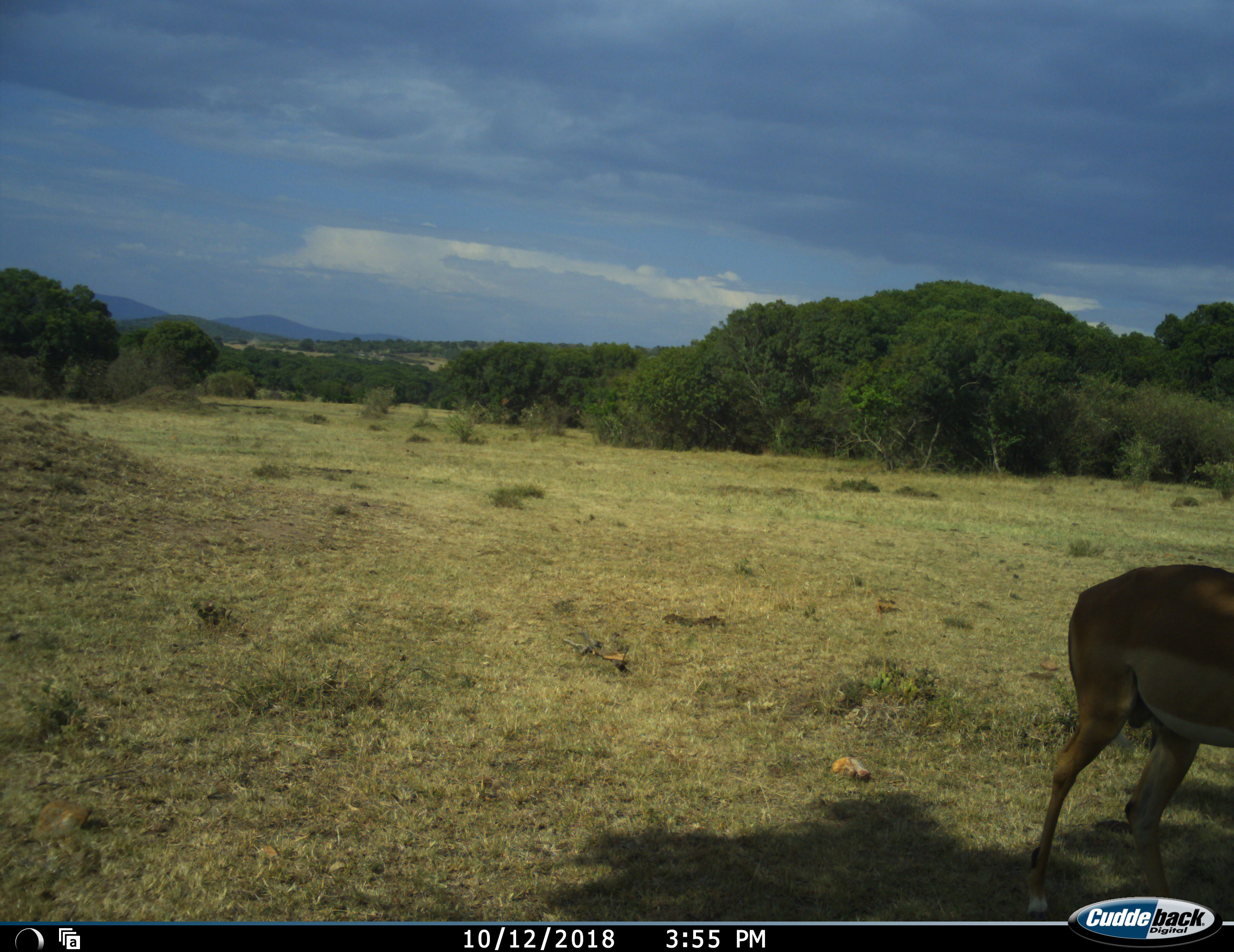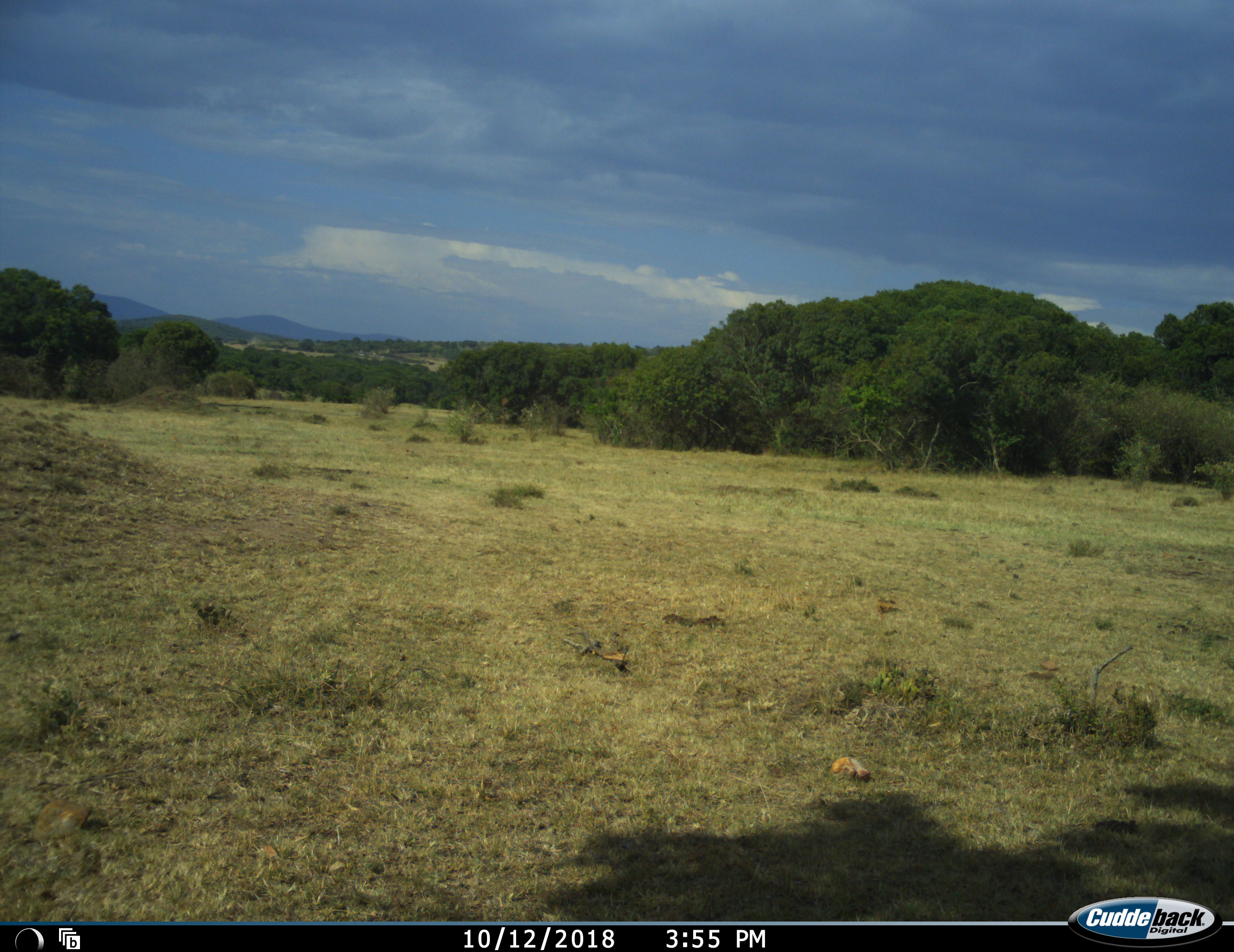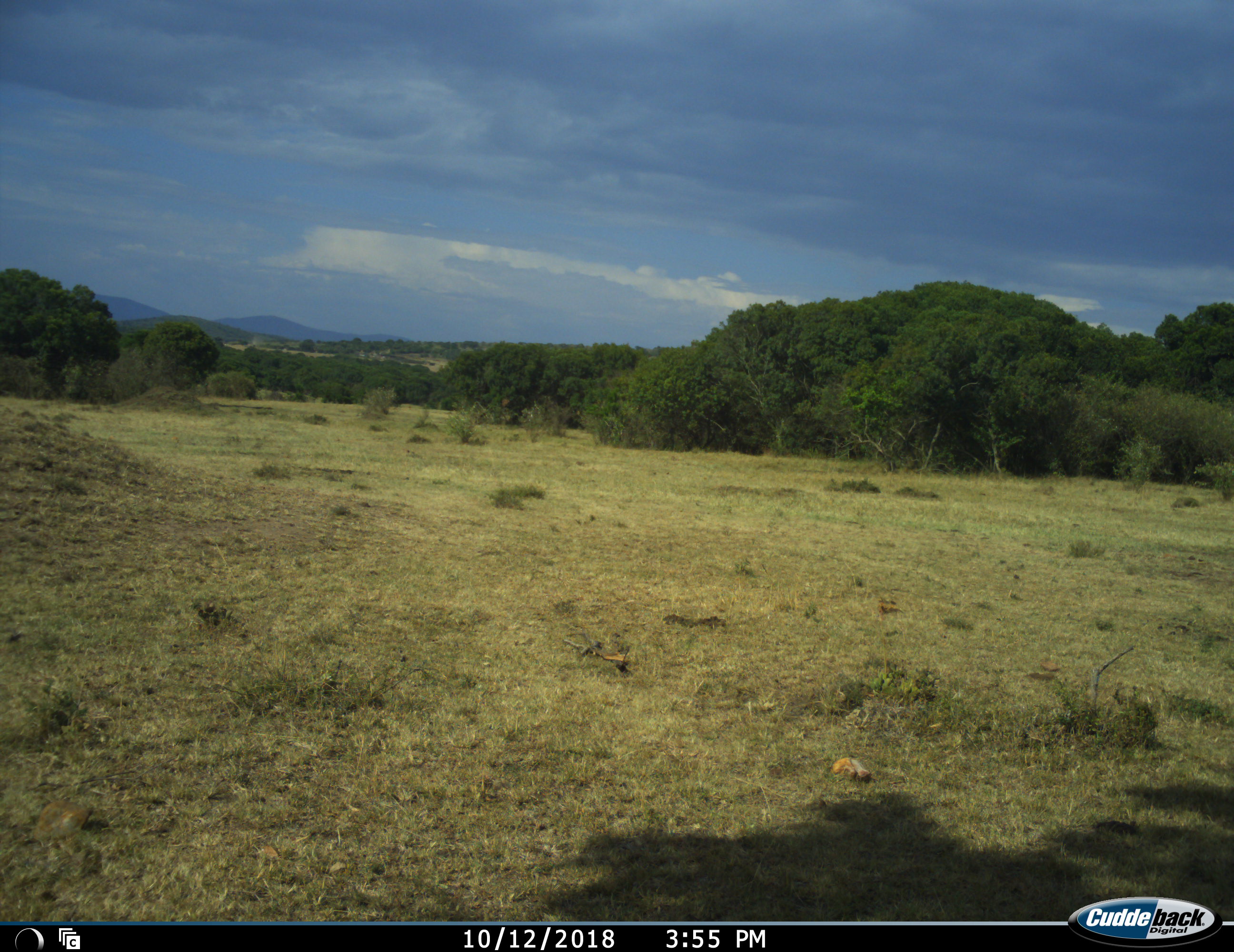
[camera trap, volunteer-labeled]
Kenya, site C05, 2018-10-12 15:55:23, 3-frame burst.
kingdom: Animalia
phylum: Chordata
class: Mammalia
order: Artiodactyla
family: Bovidae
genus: Aepyceros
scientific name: Aepyceros melampus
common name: impala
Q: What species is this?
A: Impala (Aepyceros melampus).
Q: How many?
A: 1.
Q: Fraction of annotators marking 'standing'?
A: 22%.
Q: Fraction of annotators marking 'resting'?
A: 0%.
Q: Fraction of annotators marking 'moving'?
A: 100%.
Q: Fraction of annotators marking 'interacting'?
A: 0%.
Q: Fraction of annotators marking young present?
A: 0%.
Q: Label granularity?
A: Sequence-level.